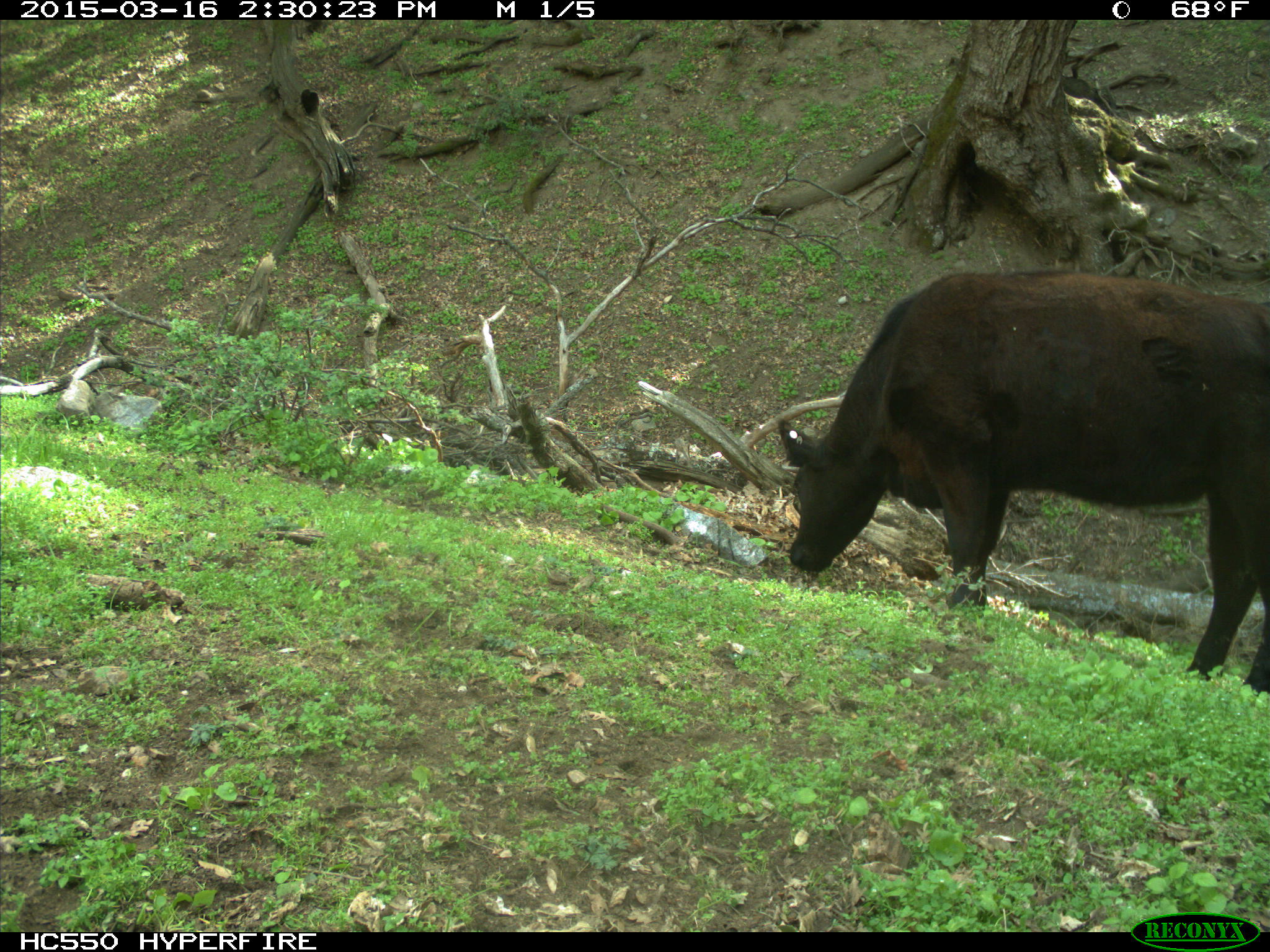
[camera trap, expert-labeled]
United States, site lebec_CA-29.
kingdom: Animalia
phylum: Chordata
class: Mammalia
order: Artiodactyla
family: Bovidae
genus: Bos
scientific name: Bos taurus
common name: domestic cow